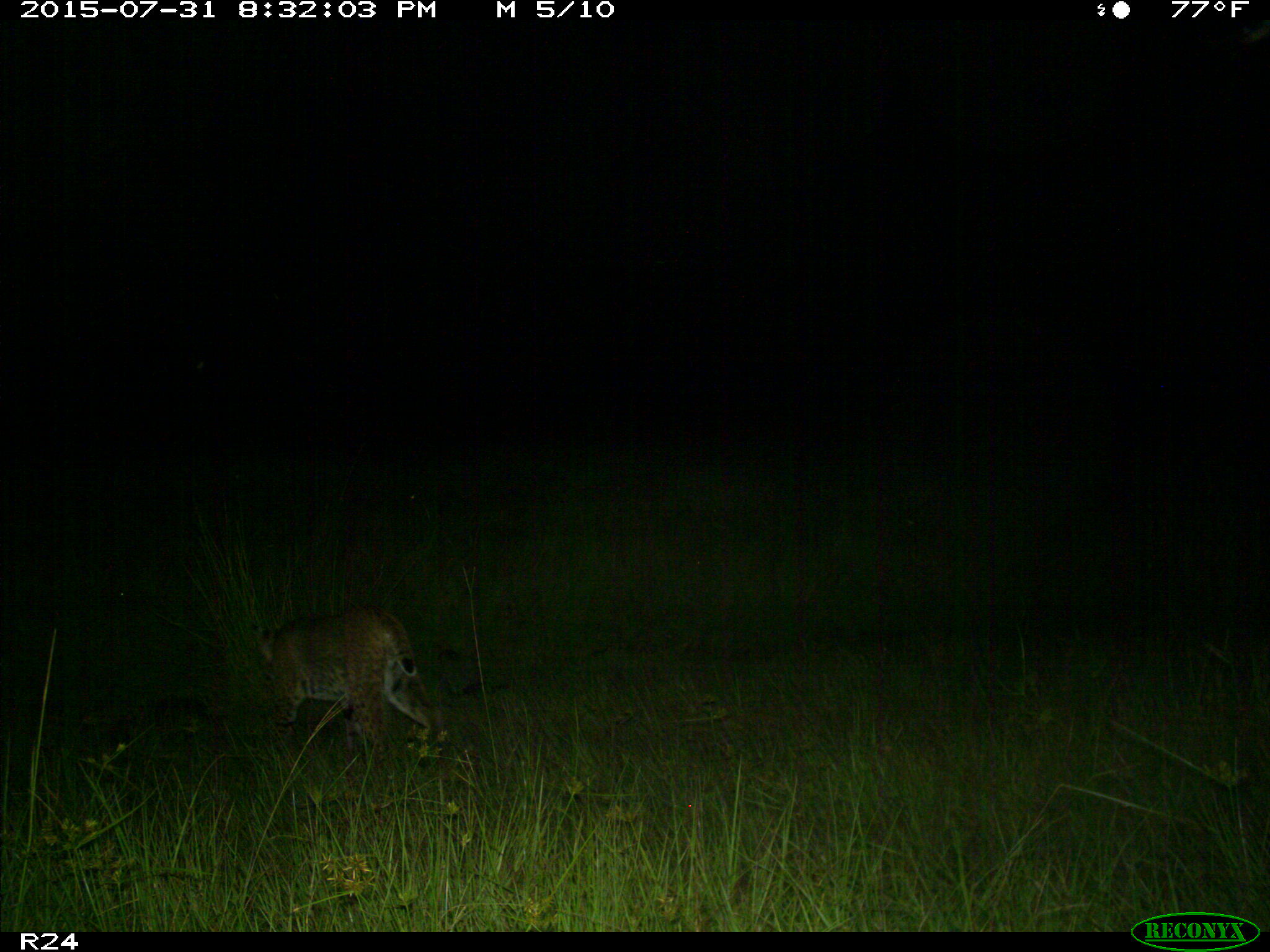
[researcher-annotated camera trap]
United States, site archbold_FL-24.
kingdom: Animalia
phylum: Chordata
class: Mammalia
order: Carnivora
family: Felidae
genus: Lynx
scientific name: Lynx rufus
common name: bobcat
Lynx rufus (bobcat).